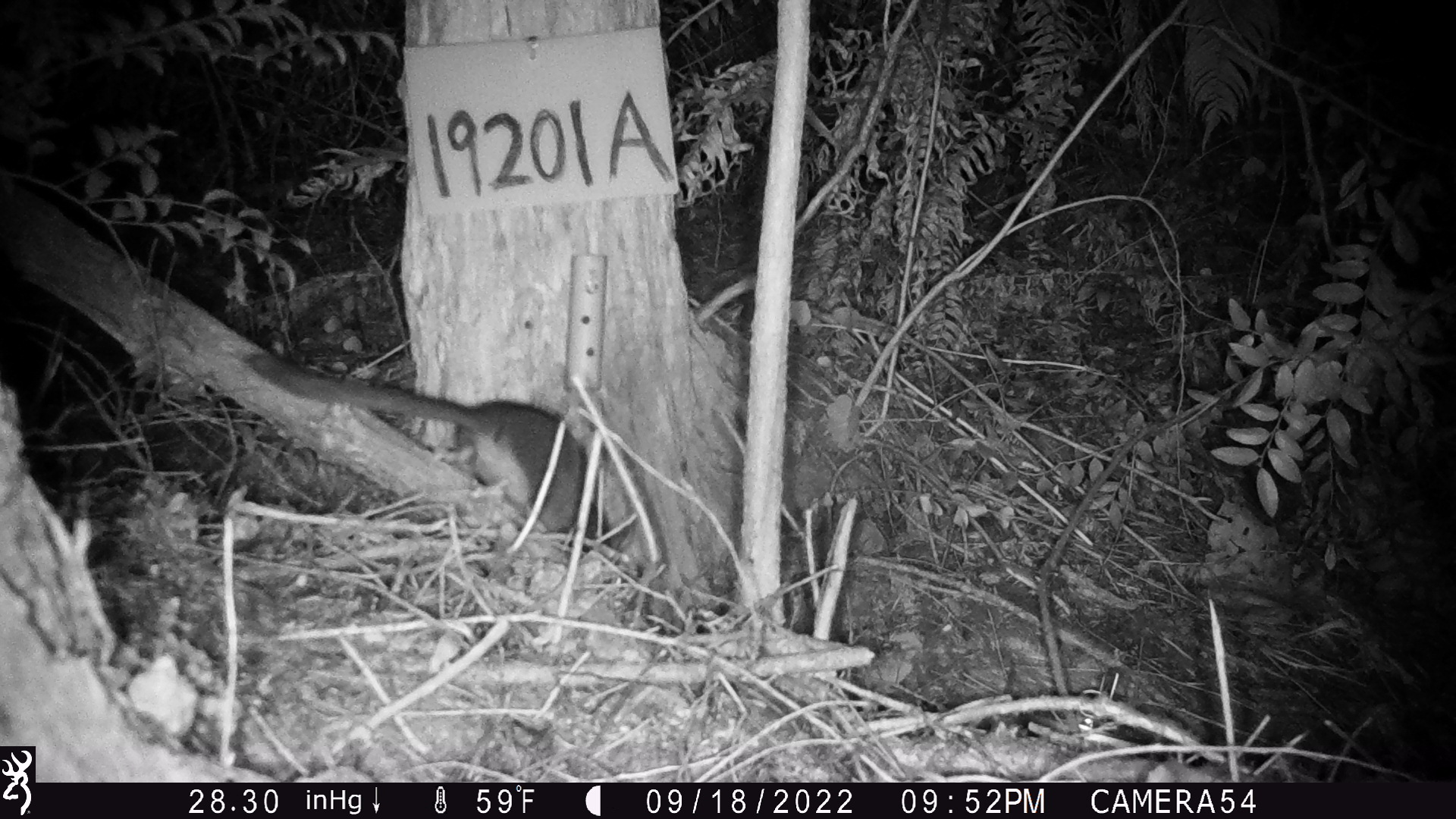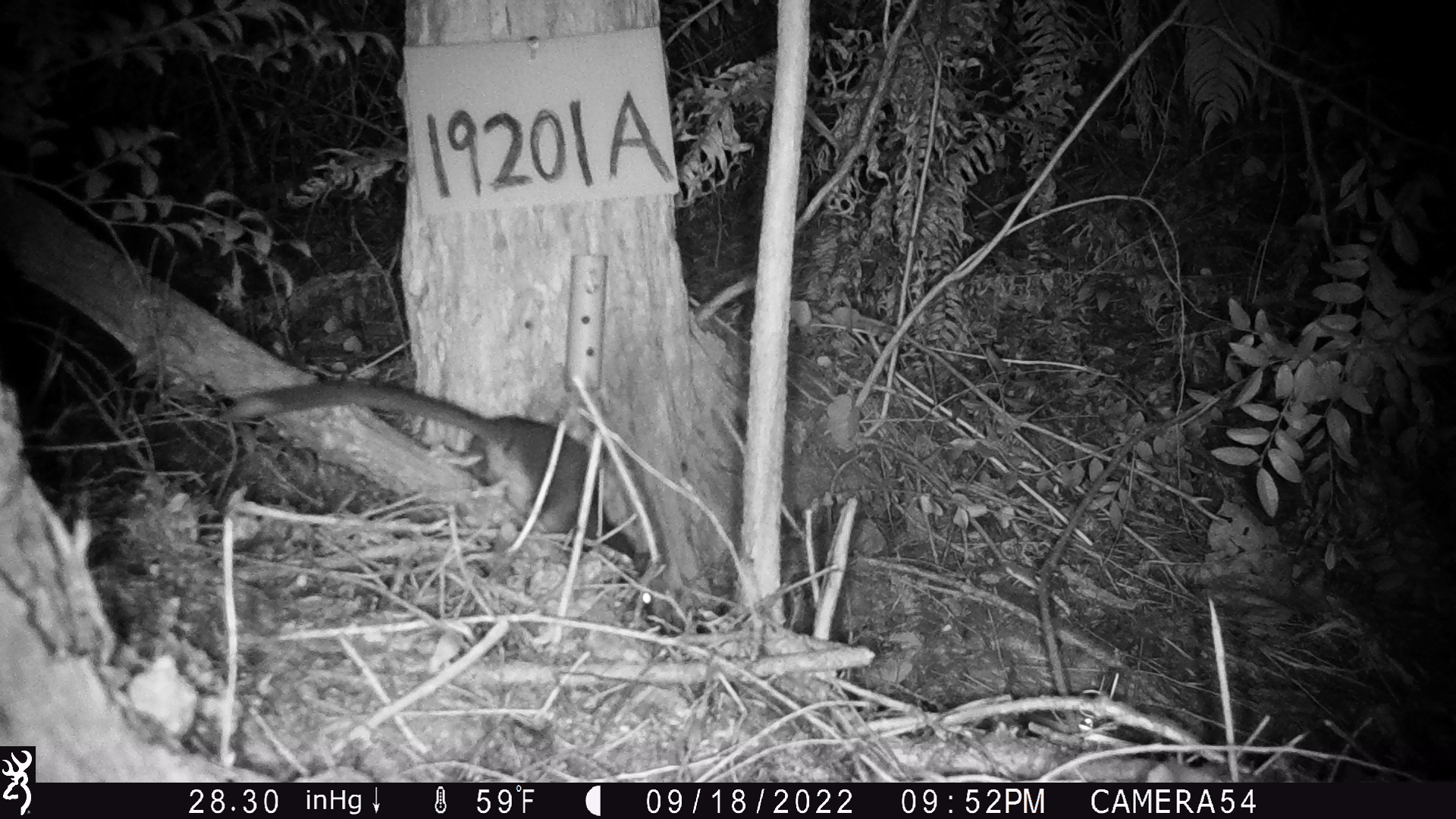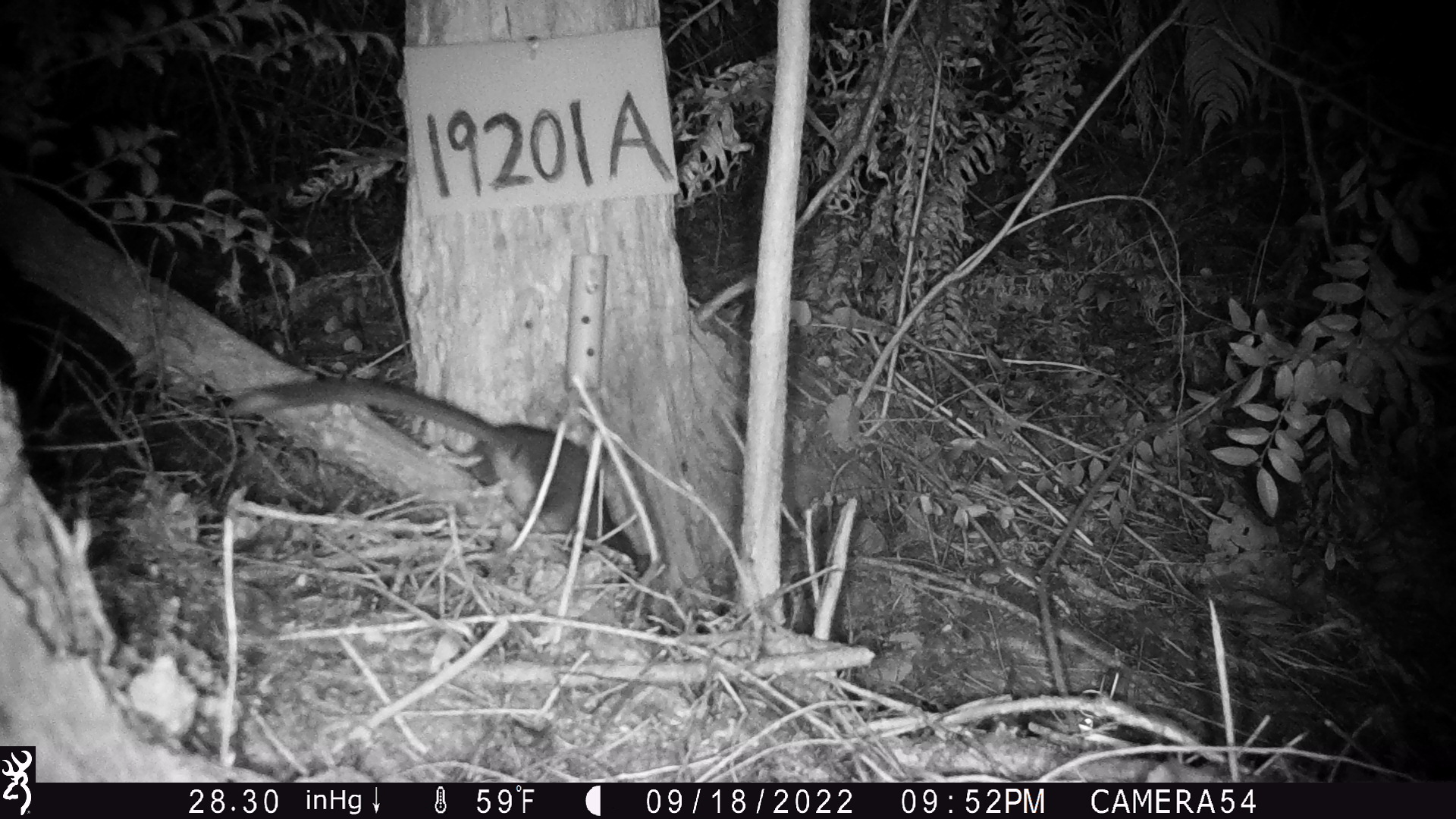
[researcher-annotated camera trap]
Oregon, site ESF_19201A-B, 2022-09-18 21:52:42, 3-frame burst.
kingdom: Animalia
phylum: Chordata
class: Mammalia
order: Rodentia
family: Cricetidae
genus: Neotoma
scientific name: Neotoma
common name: woodrats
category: neotoma species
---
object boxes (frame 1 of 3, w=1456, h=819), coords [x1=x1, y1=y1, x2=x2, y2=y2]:
neotoma species: [x1=231, y1=341, x2=609, y2=555]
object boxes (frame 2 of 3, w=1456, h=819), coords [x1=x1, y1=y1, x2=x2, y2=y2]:
neotoma species: [x1=212, y1=369, x2=652, y2=570]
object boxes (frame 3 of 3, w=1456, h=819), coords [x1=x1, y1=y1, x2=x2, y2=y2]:
neotoma species: [x1=203, y1=368, x2=646, y2=579]